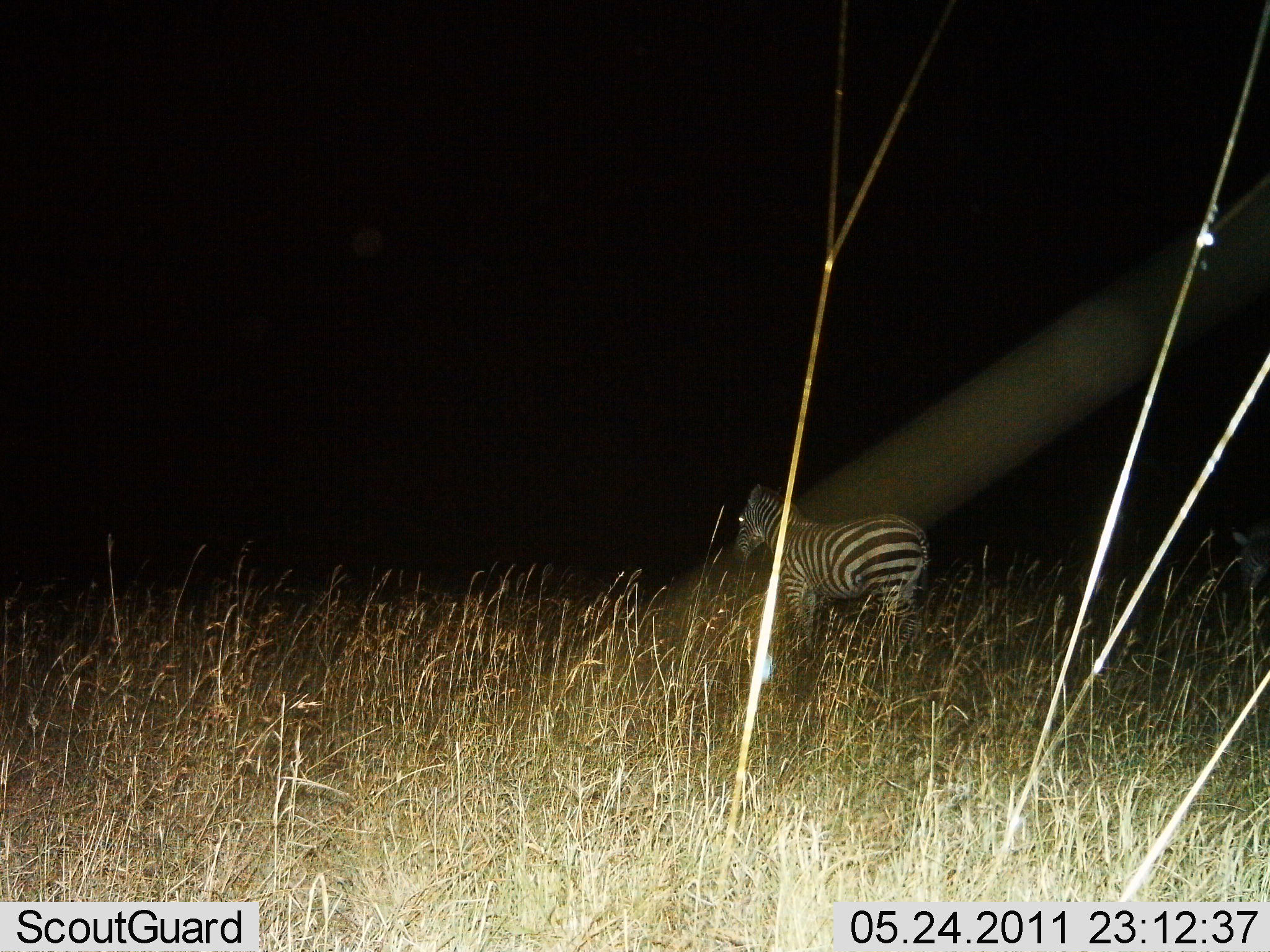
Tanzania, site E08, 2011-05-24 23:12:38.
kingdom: Animalia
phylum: Chordata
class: Mammalia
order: Perissodactyla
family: Equidae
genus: Equus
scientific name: Equus quagga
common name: plains zebra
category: zebra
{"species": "zebra (plains zebra) (Equus quagga)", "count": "1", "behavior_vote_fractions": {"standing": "92%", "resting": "8%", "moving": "0%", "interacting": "0%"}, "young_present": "0%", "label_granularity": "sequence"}